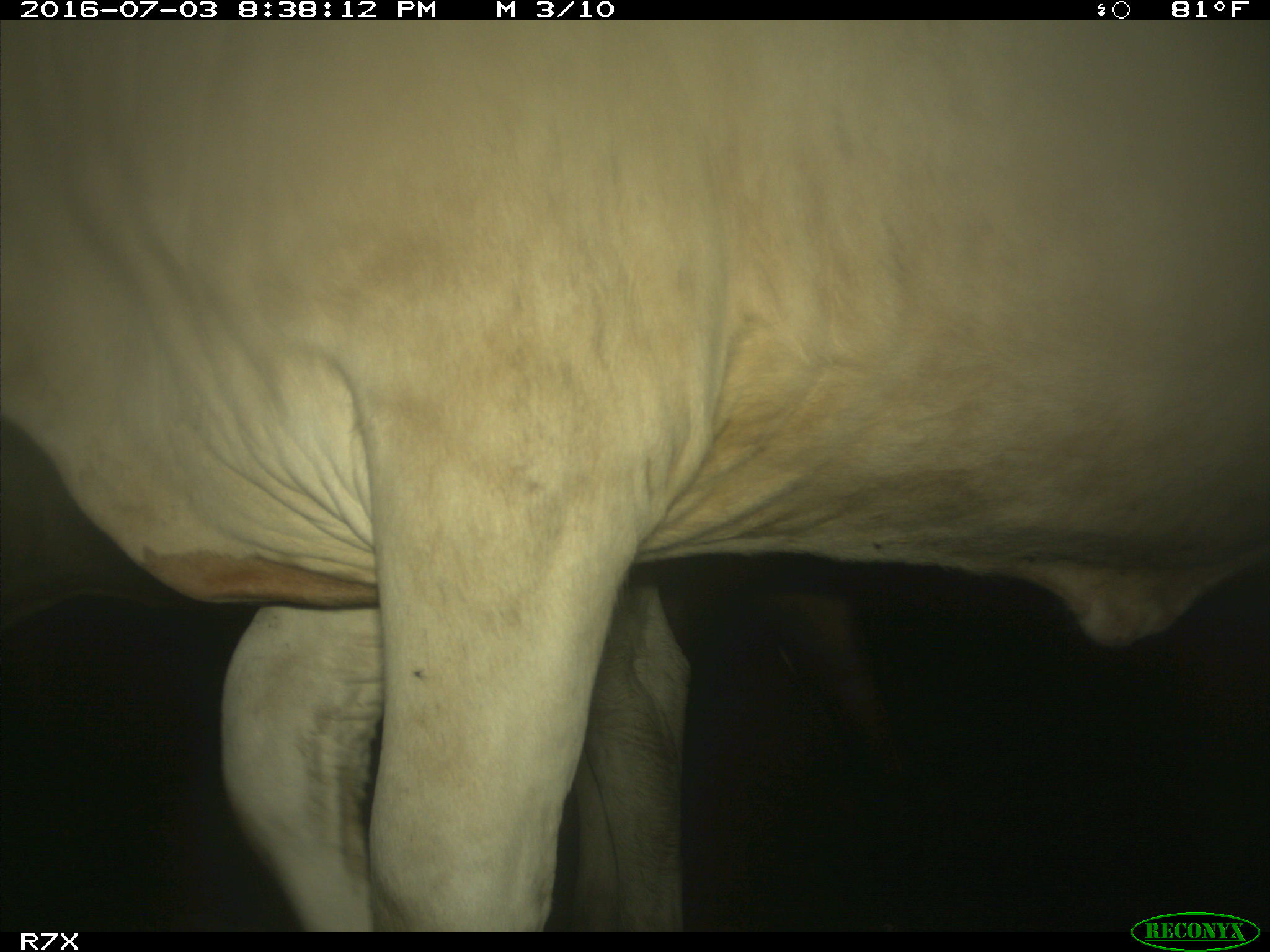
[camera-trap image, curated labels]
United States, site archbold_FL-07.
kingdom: Animalia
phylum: Chordata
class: Mammalia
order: Artiodactyla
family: Bovidae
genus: Bos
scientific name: Bos taurus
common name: domestic cow